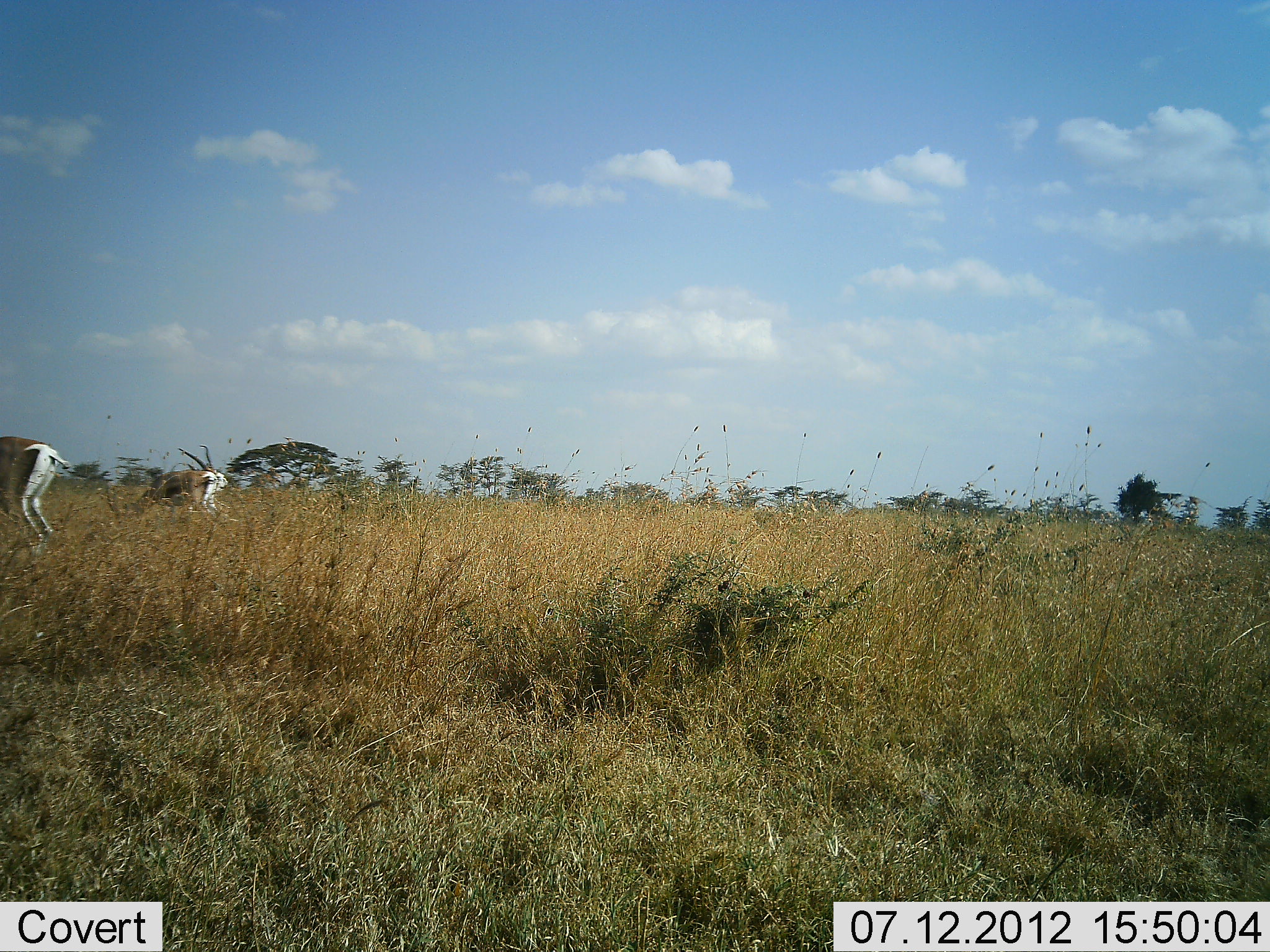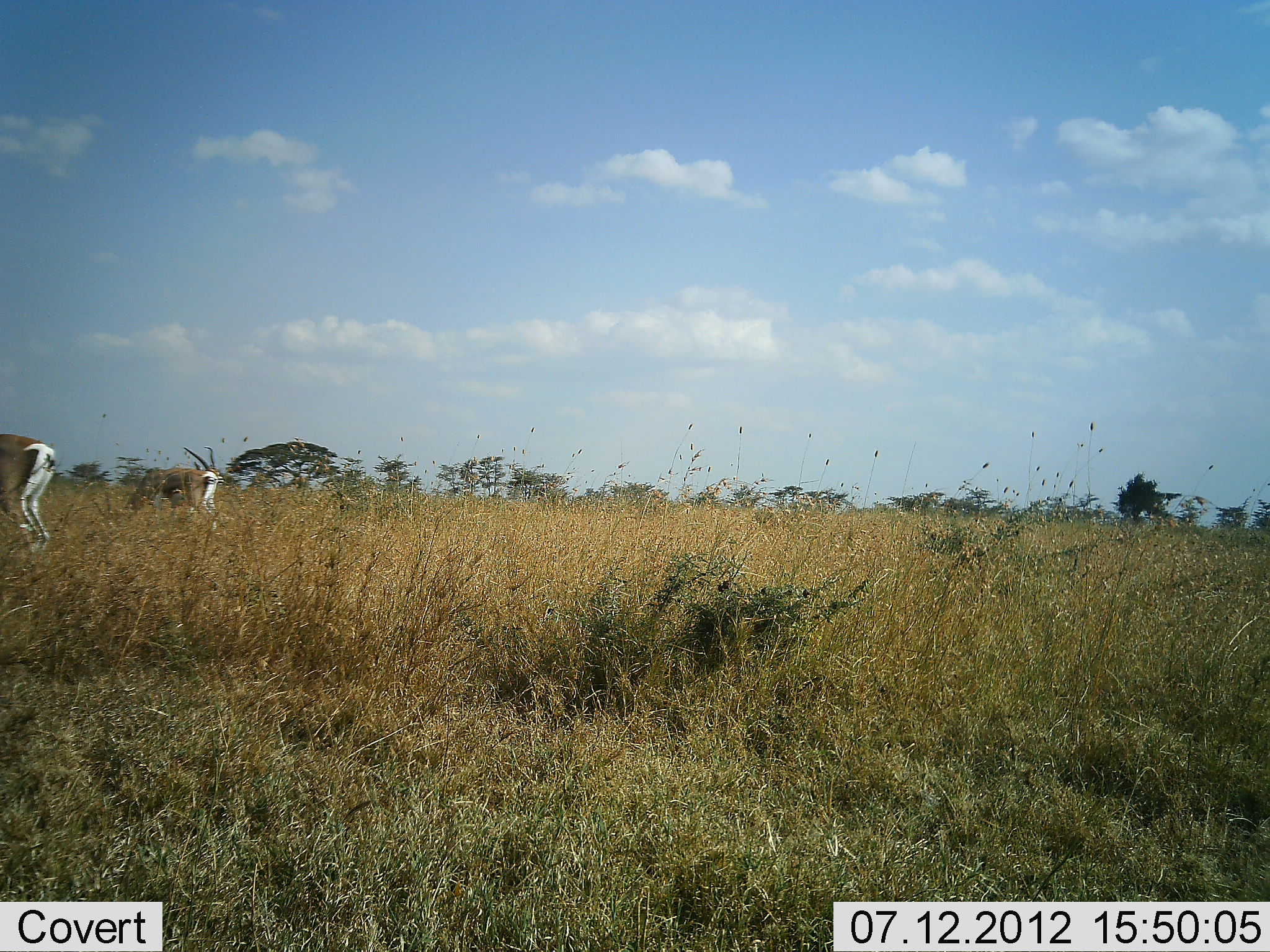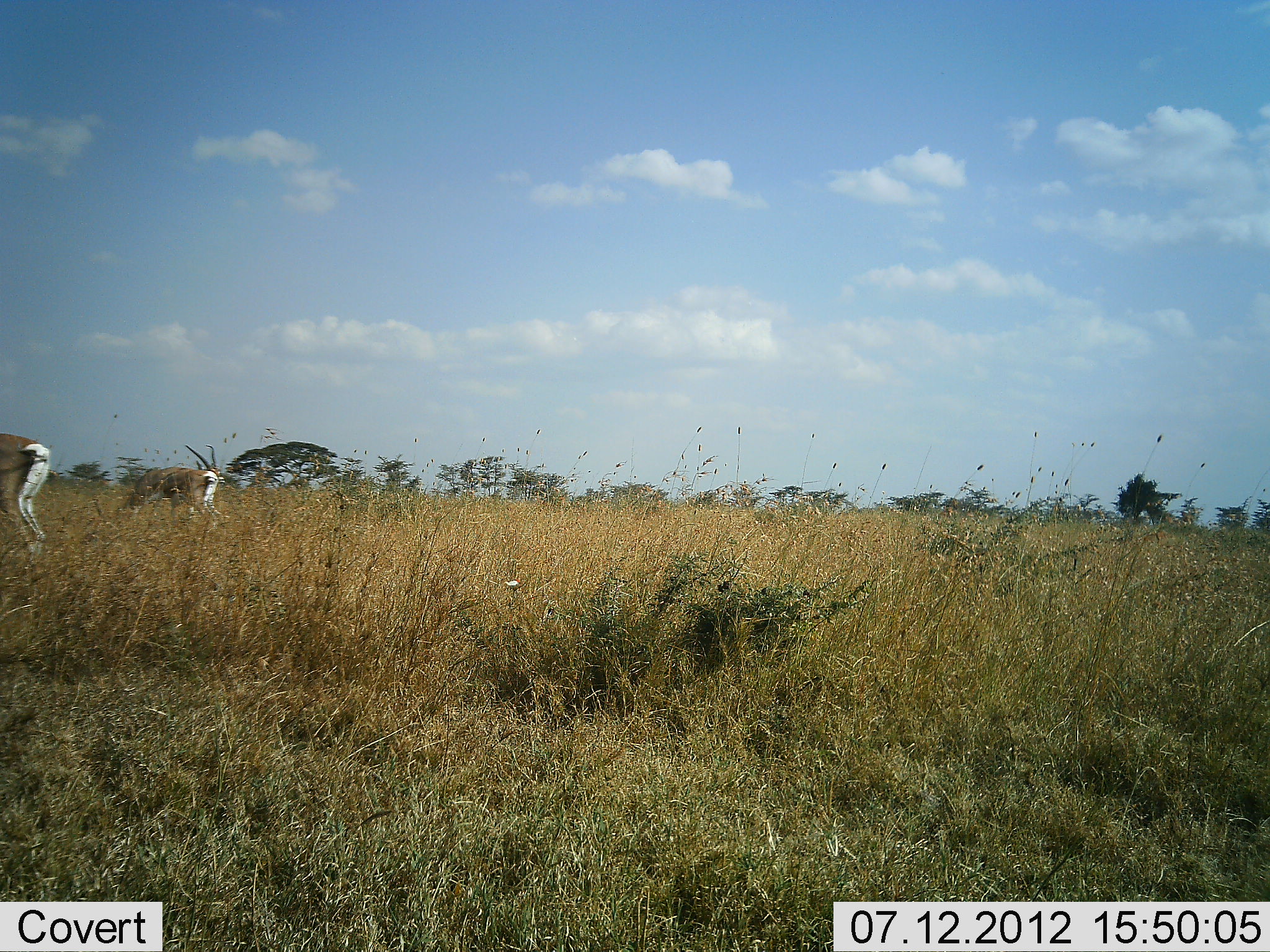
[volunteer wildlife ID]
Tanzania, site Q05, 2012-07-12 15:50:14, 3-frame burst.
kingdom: Animalia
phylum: Chordata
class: Mammalia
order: Artiodactyla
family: Bovidae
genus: Nanger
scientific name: Nanger granti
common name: grant's gazelle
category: gazellegrants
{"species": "gazellegrants (grant's gazelle) (Nanger granti)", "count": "3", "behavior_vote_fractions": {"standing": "40%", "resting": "0%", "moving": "0%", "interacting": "0%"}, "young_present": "0%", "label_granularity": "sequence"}